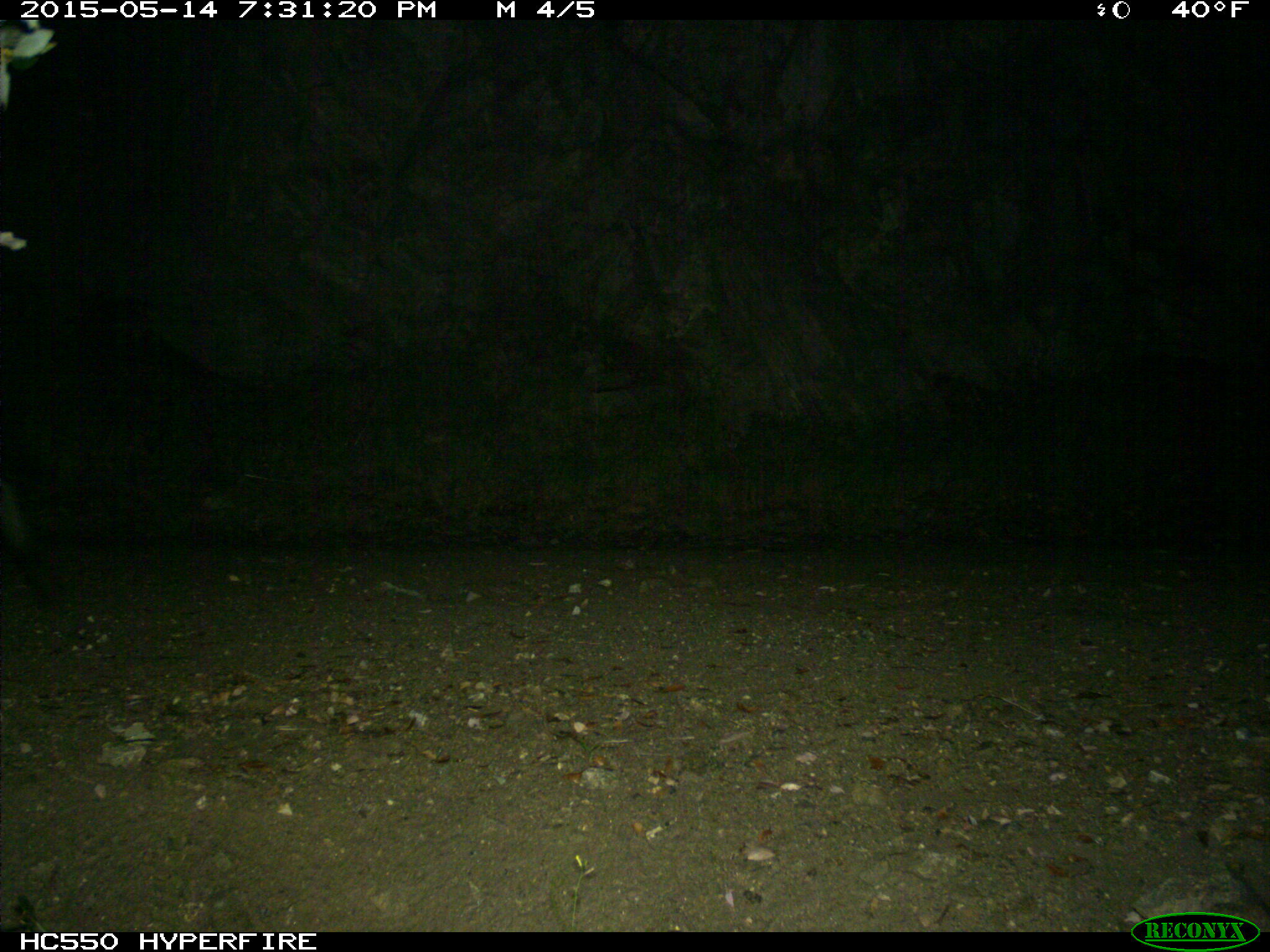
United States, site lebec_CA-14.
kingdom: Animalia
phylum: Chordata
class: Mammalia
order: Artiodactyla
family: Suidae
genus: Sus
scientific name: Sus scrofa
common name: wild boar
Sus scrofa (wild boar).